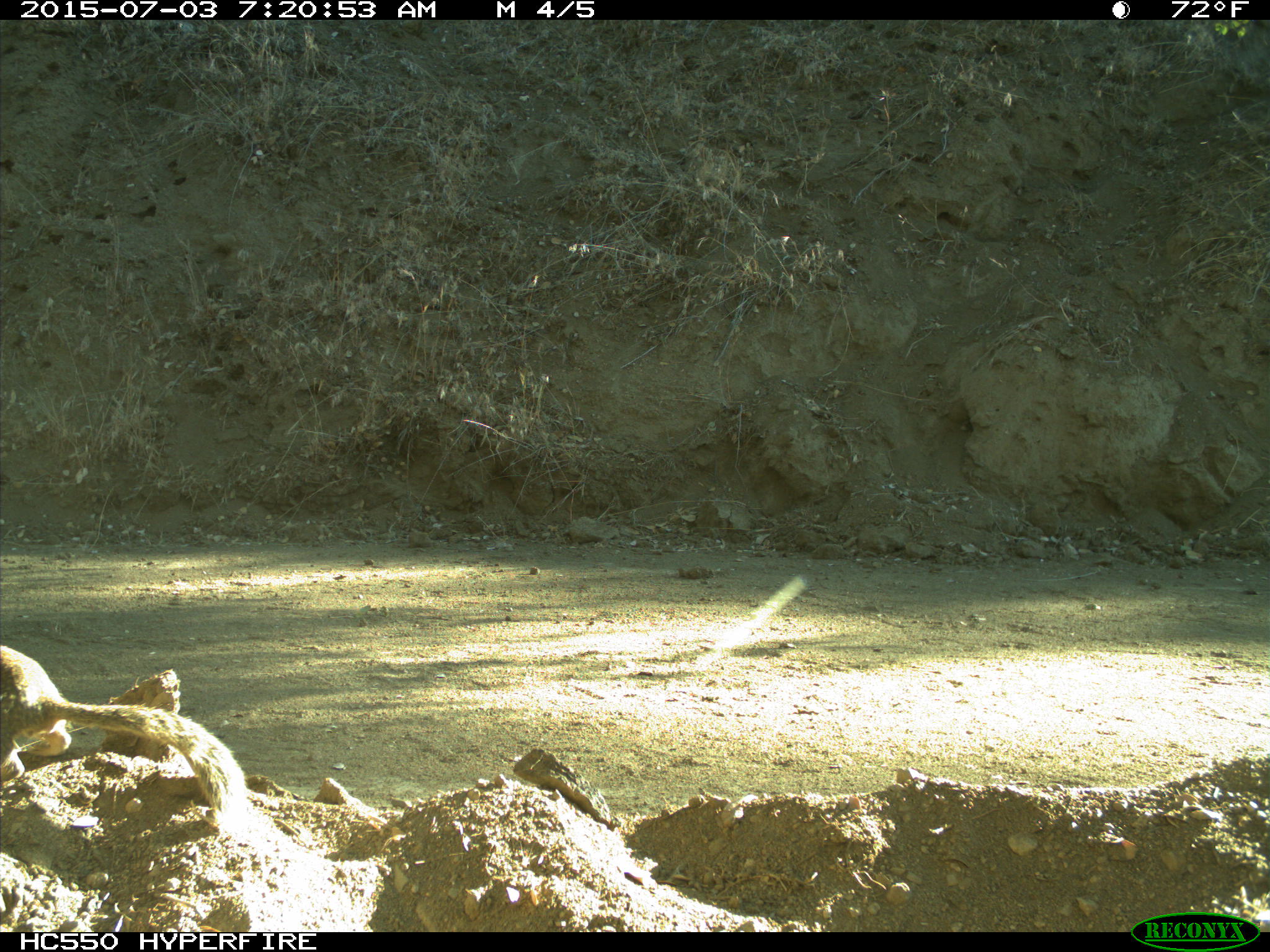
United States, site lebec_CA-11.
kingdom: Animalia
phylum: Chordata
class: Mammalia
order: Rodentia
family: Sciuridae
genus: Otospermophilus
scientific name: Otospermophilus beecheyi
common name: california ground squirrel